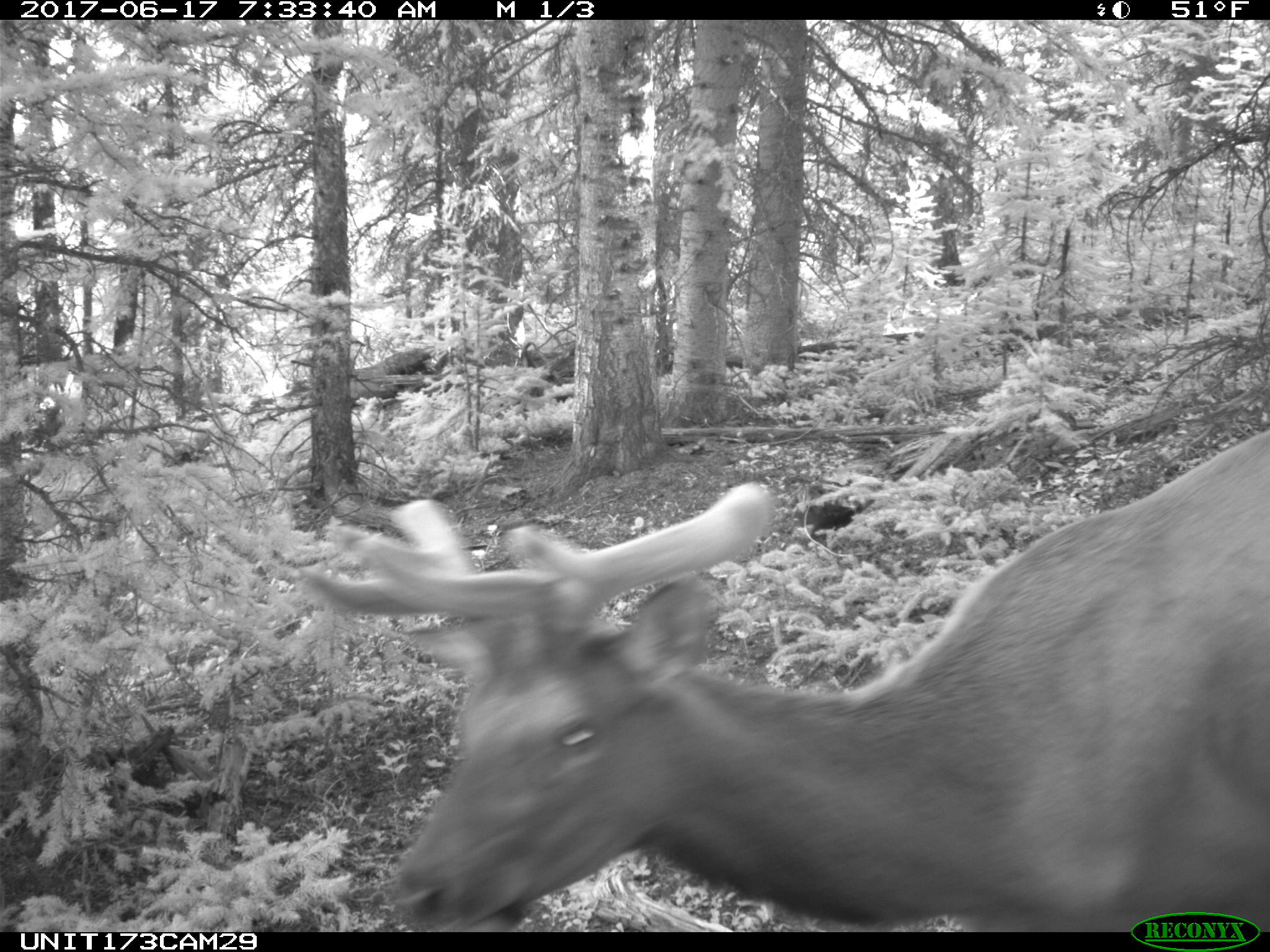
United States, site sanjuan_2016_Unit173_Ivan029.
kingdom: Animalia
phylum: Chordata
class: Mammalia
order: Artiodactyla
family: Cervidae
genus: Cervus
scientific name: Cervus elaphus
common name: red deer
Cervus elaphus (red deer).